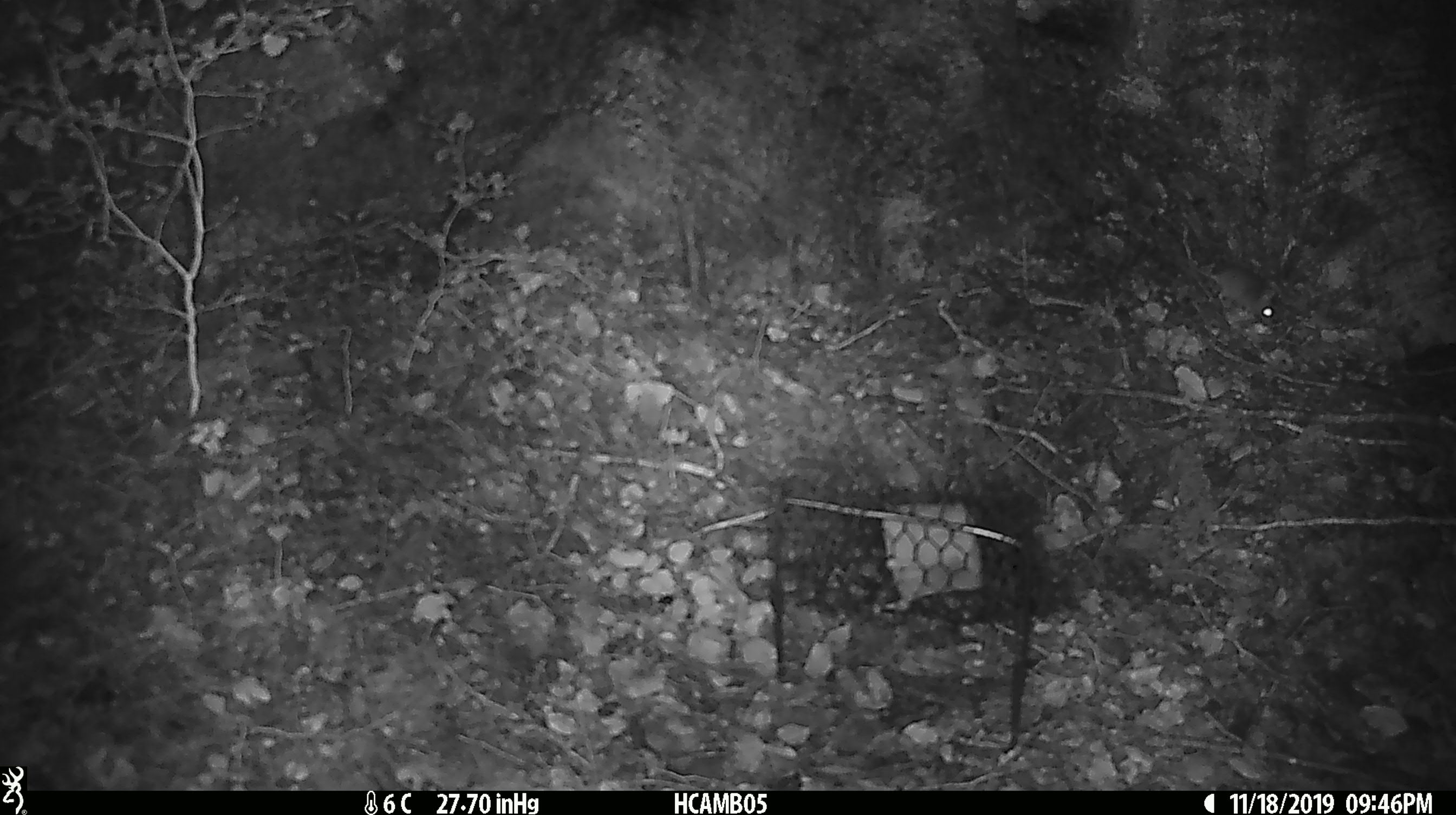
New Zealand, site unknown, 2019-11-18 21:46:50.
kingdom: Animalia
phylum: Chordata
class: Mammalia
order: Rodentia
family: Muridae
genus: Mus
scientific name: Mus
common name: mouse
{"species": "mouse (Mus)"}